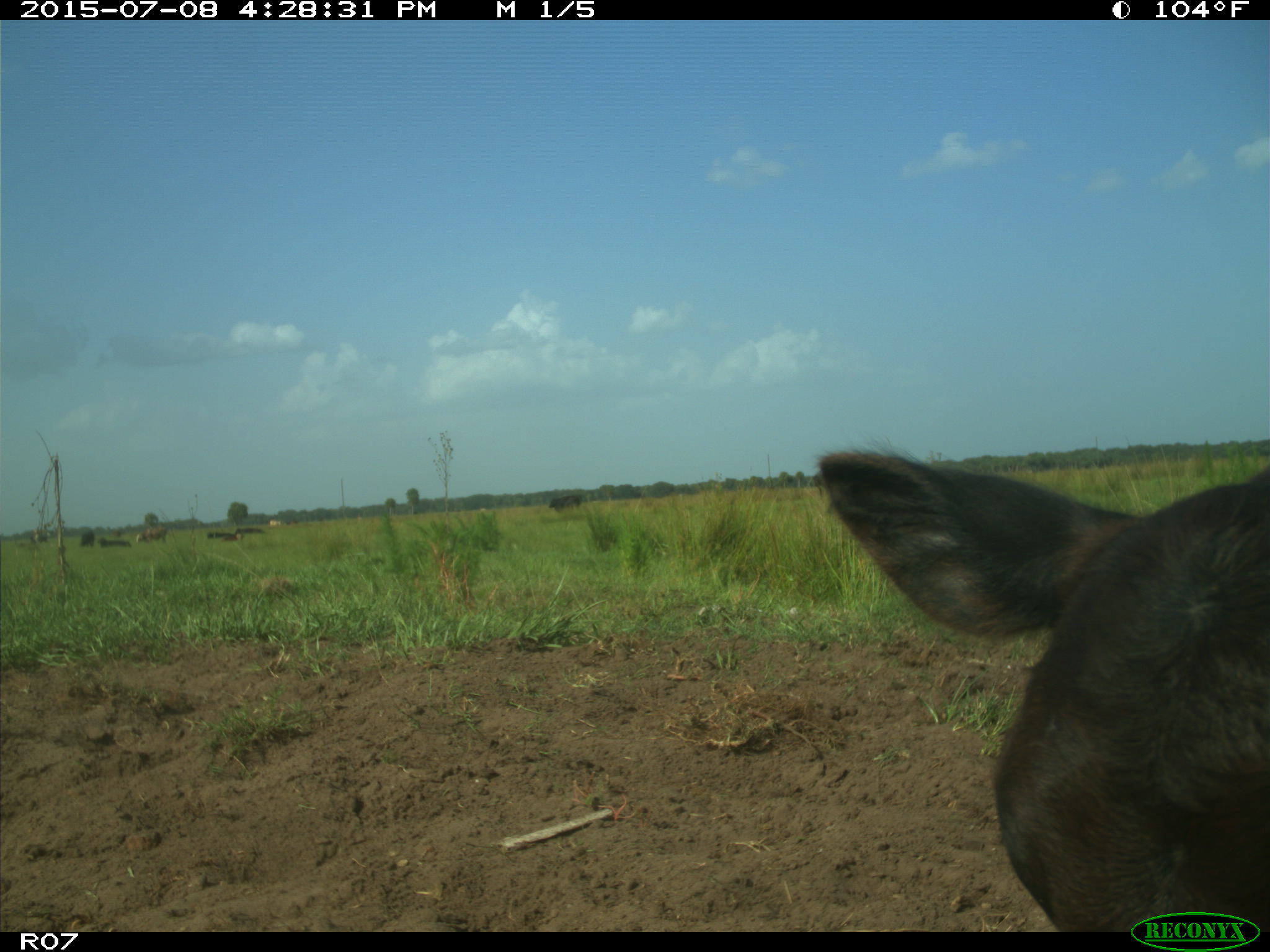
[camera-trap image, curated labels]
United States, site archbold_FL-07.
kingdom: Animalia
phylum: Chordata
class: Mammalia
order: Artiodactyla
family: Bovidae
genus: Bos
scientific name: Bos taurus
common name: domestic cow